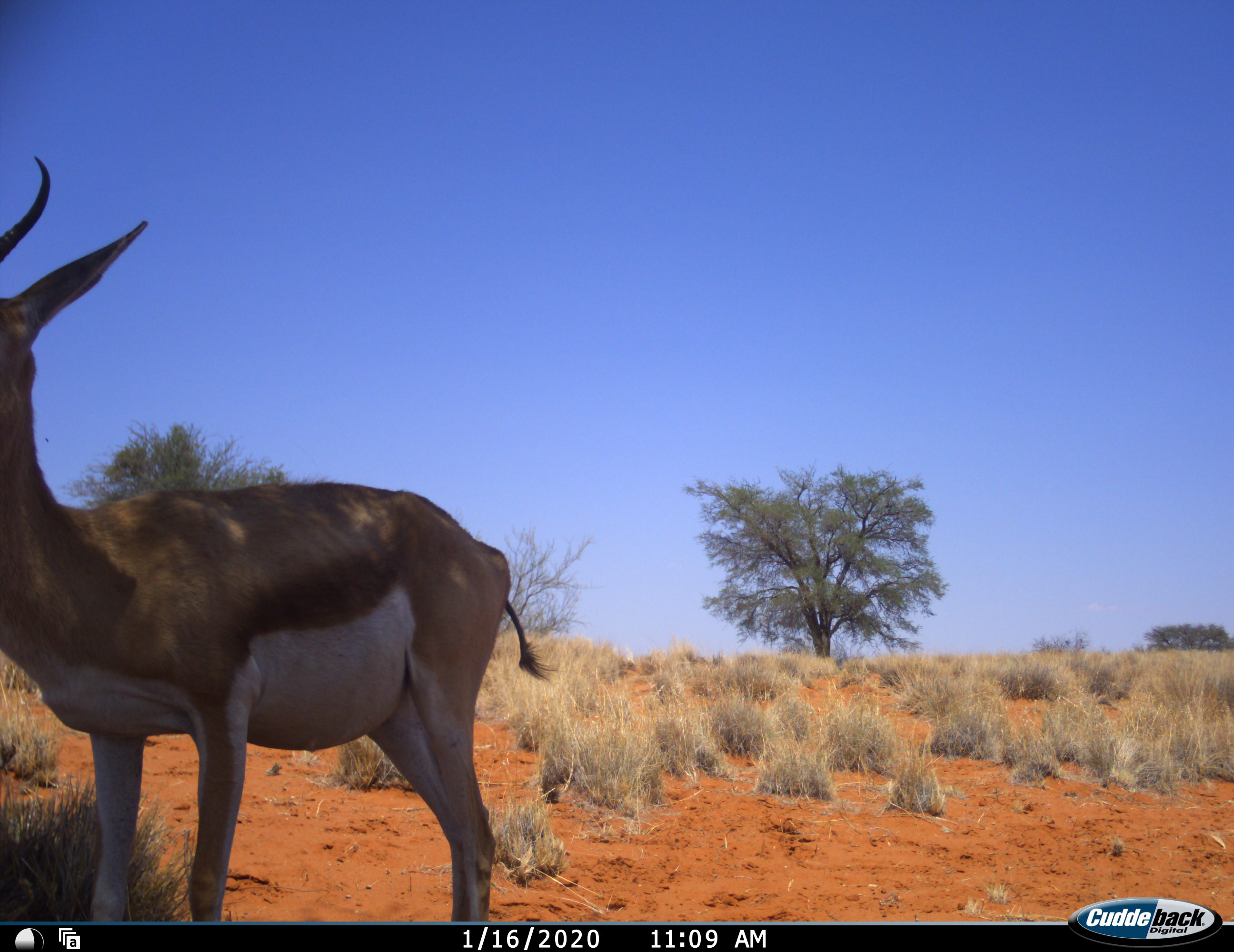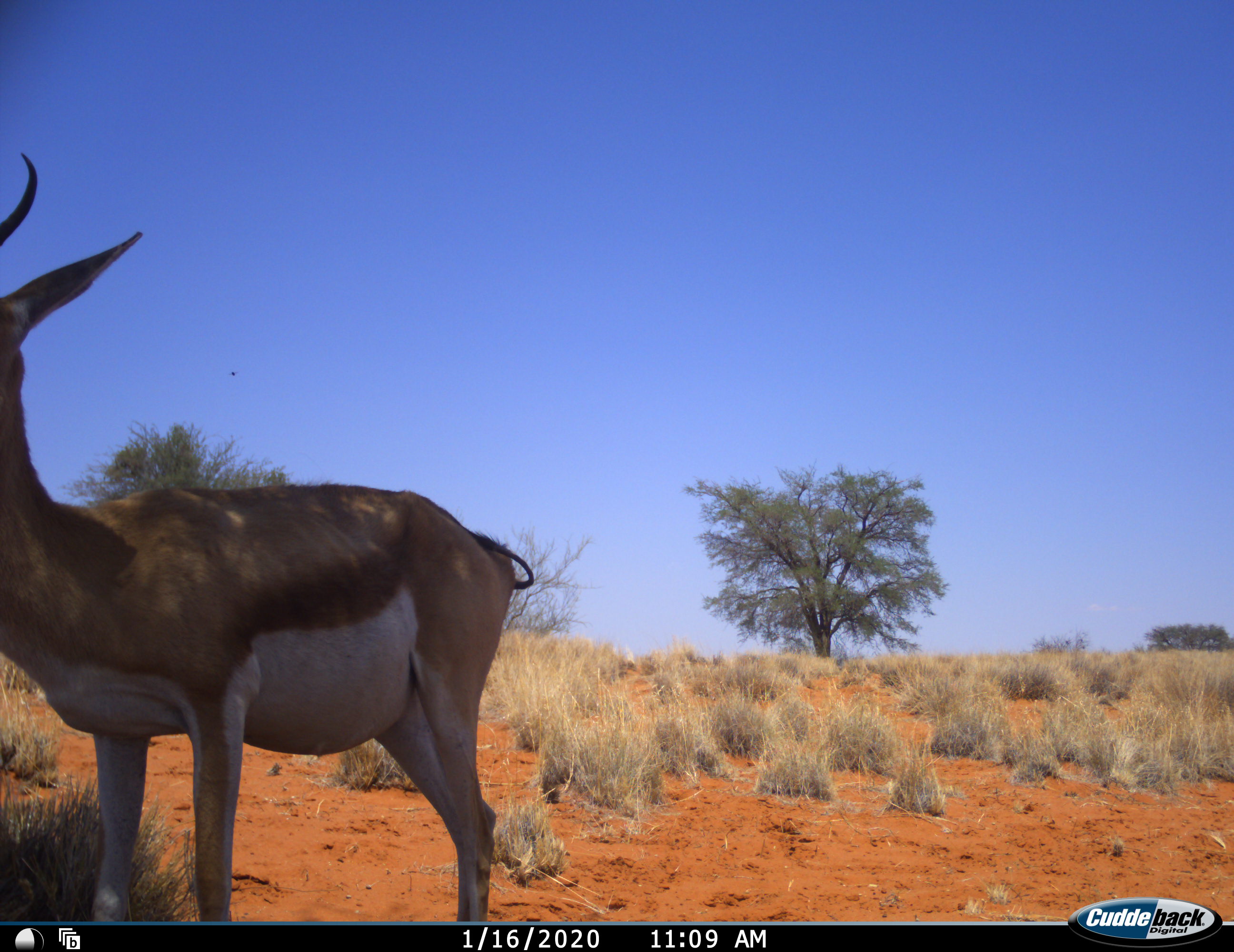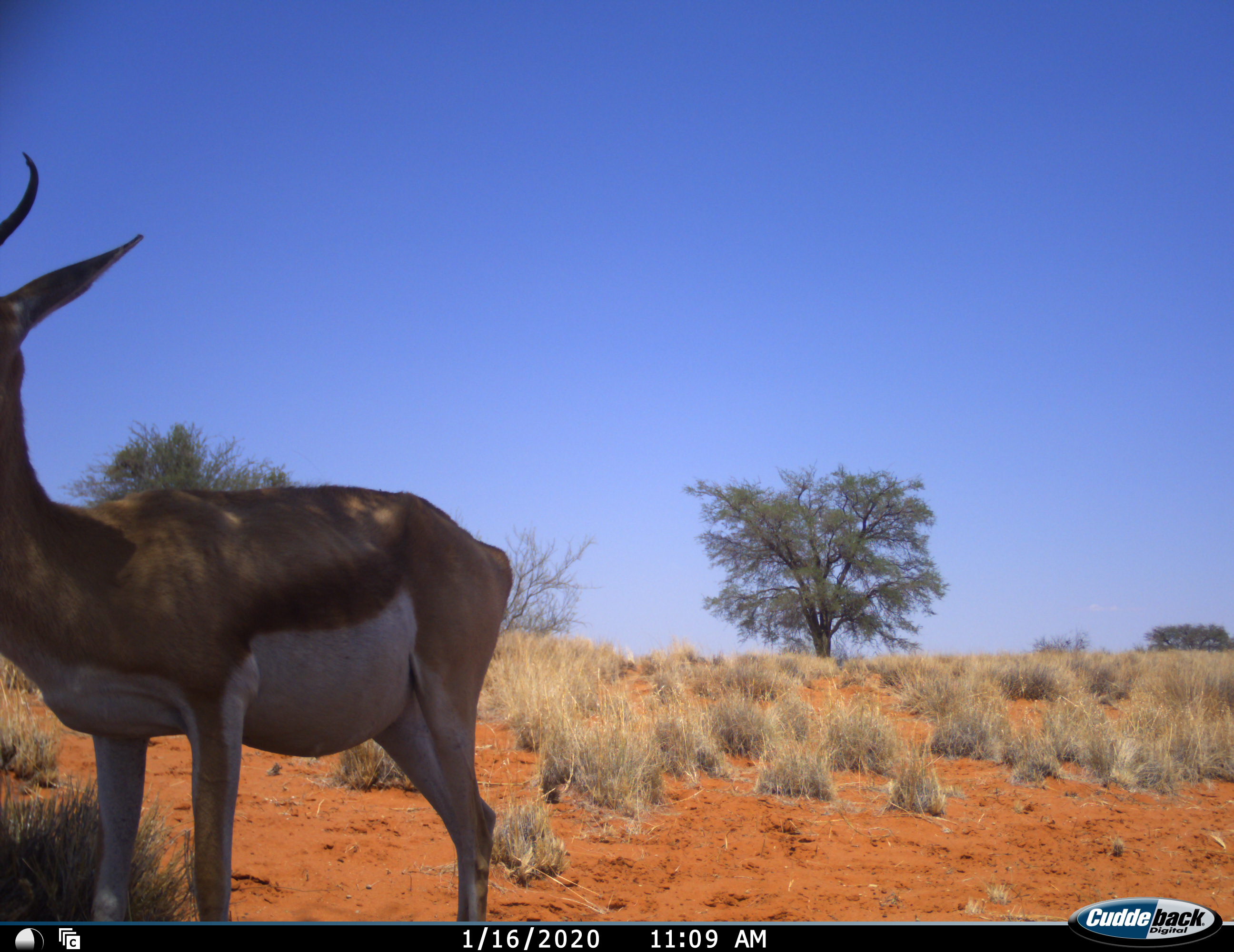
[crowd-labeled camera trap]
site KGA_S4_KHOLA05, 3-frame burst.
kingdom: Animalia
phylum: Chordata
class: Mammalia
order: Artiodactyla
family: Bovidae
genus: Antidorcas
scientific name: Antidorcas marsupialis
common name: springbok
Springbok (Antidorcas marsupialis), count 1. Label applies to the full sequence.